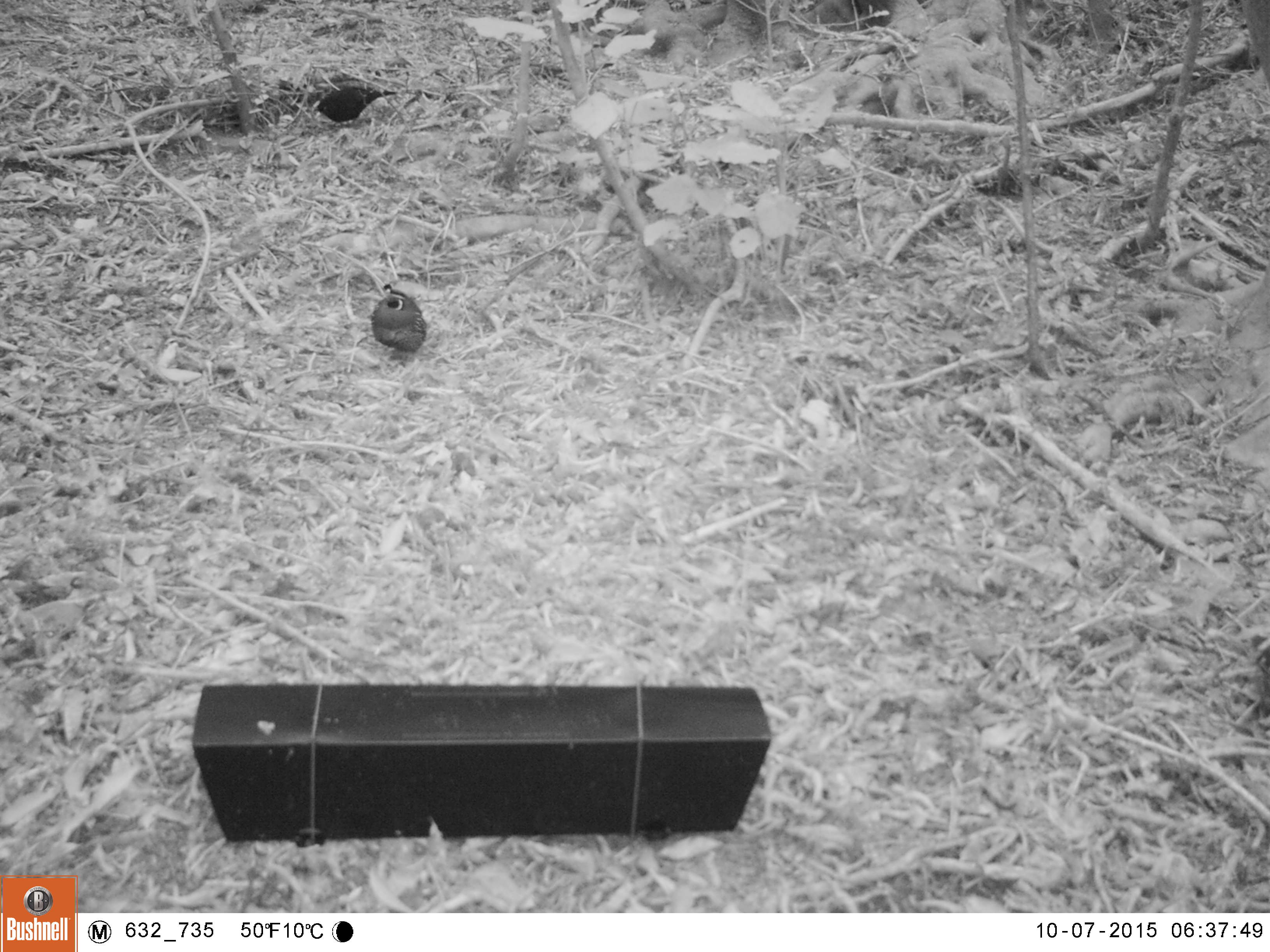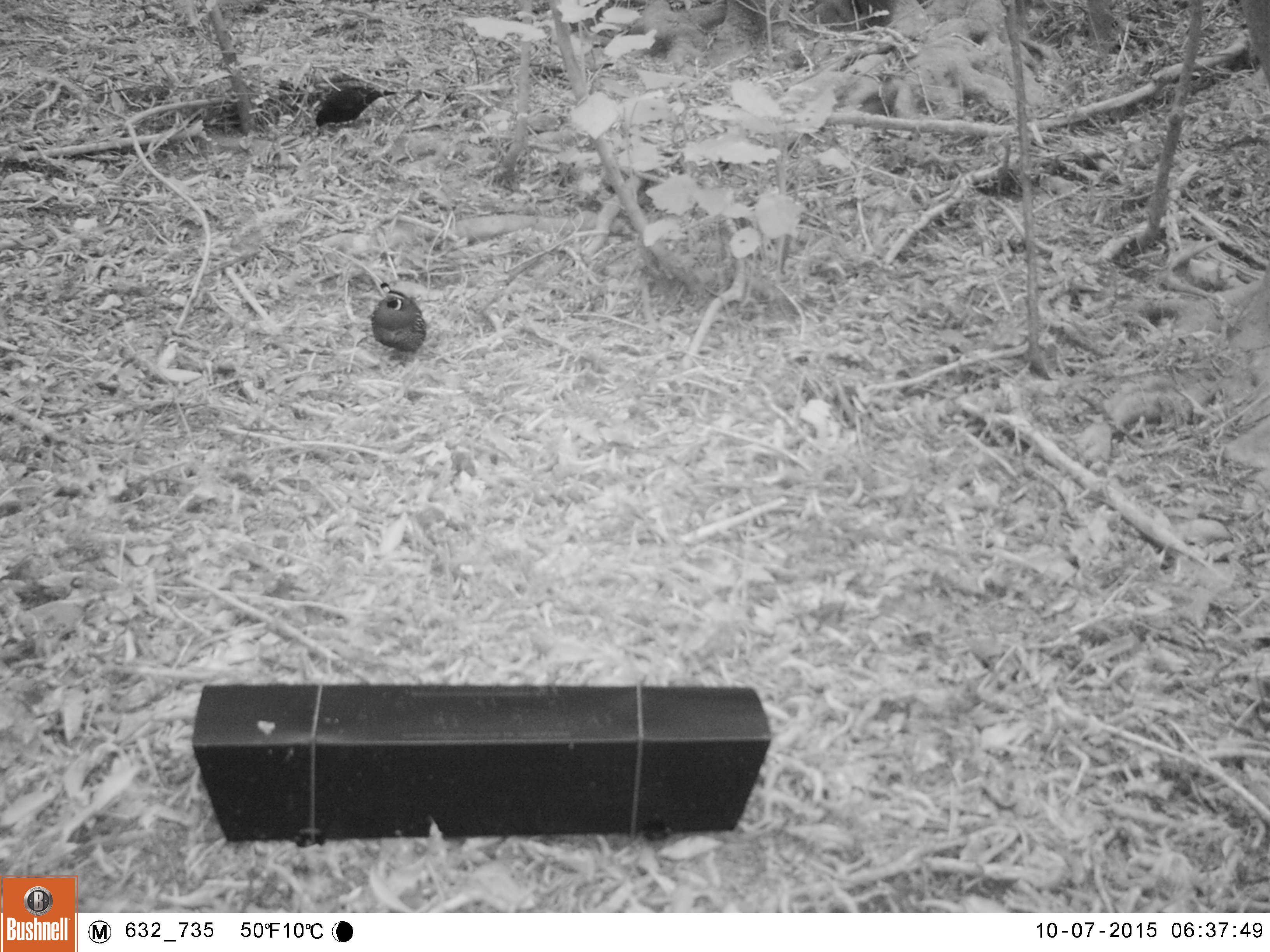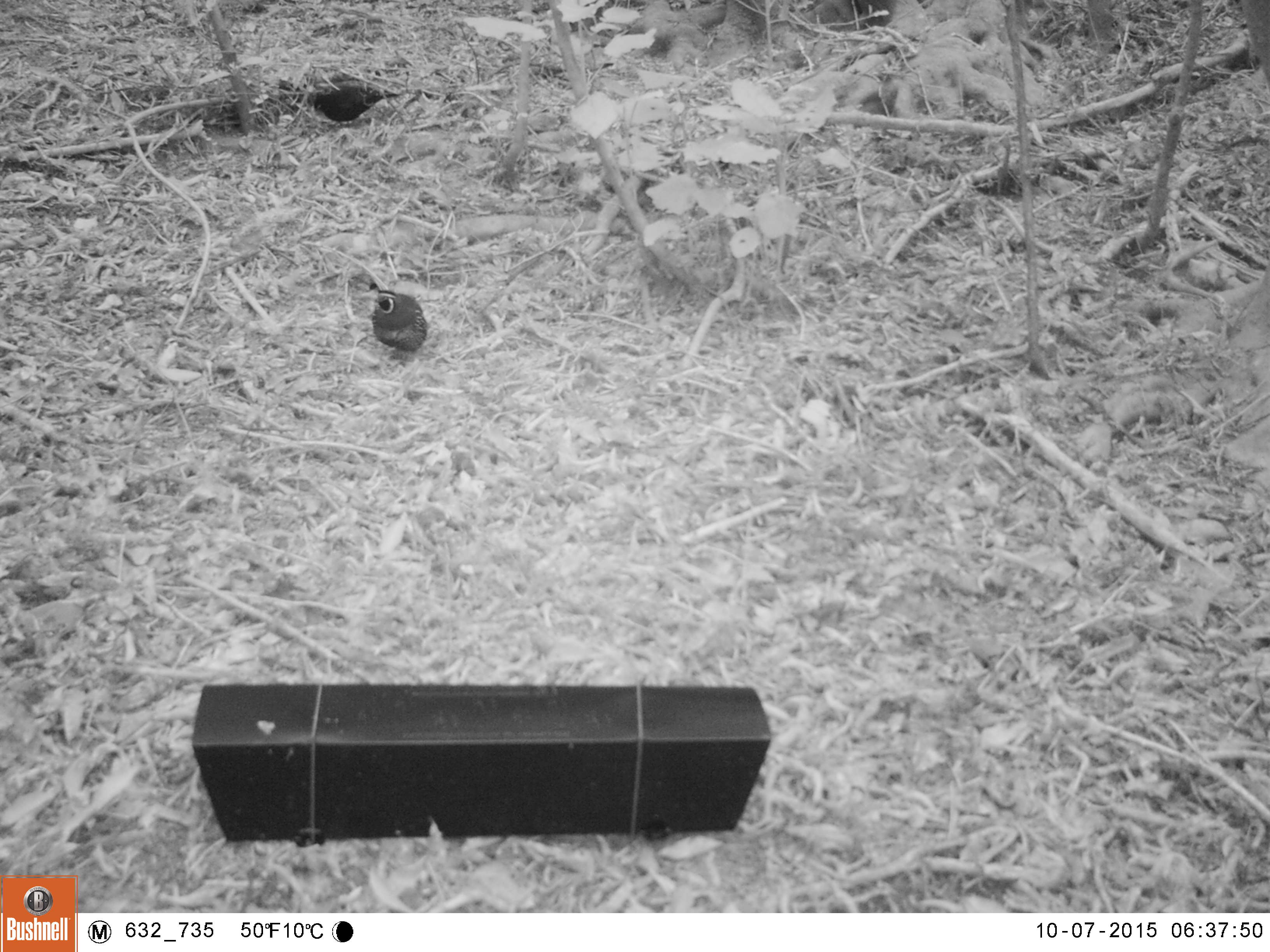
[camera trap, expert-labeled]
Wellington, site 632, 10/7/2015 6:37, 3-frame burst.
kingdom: Animalia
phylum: Chordata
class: Aves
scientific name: Aves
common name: bird